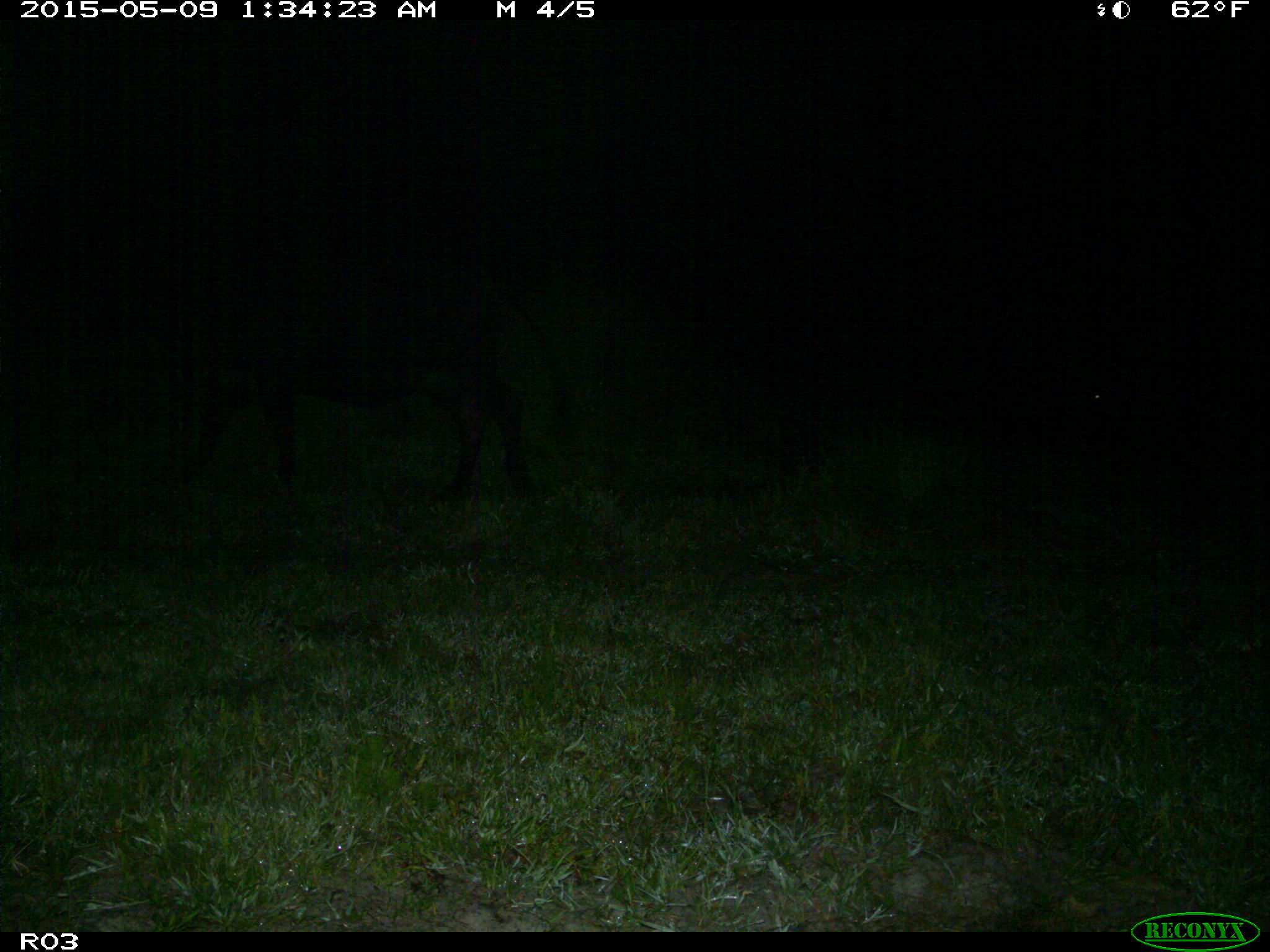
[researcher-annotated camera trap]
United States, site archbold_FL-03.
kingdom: Animalia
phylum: Chordata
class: Mammalia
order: Artiodactyla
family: Bovidae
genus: Bos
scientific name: Bos taurus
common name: domestic cow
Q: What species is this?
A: Bos taurus (domestic cow).